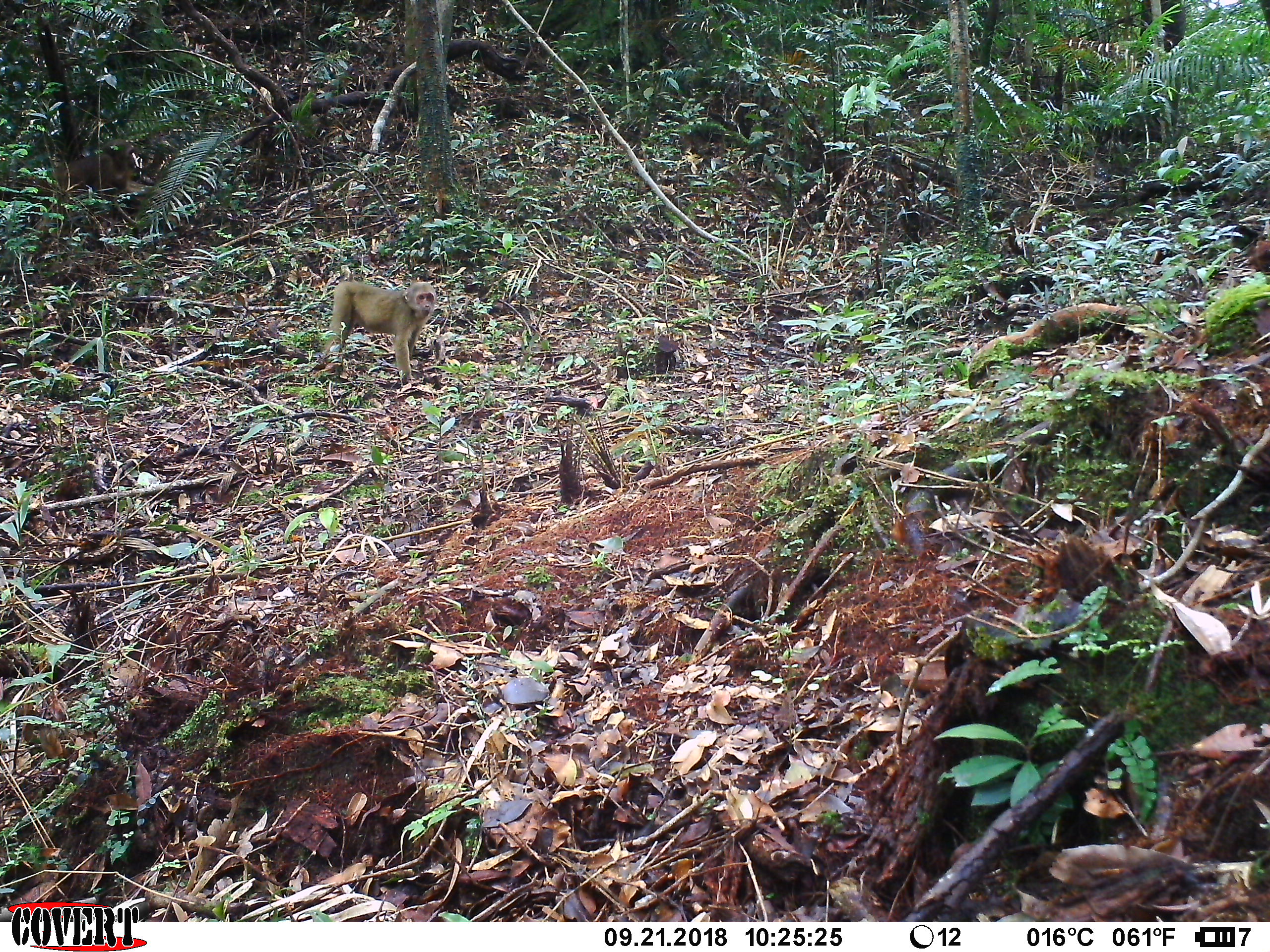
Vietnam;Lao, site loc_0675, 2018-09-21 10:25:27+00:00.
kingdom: Animalia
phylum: Chordata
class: Mammalia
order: Primates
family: Cercopithecidae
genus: Macaca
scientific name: Macaca arctoides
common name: stump-tailed macaque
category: stump tailed macaque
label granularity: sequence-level